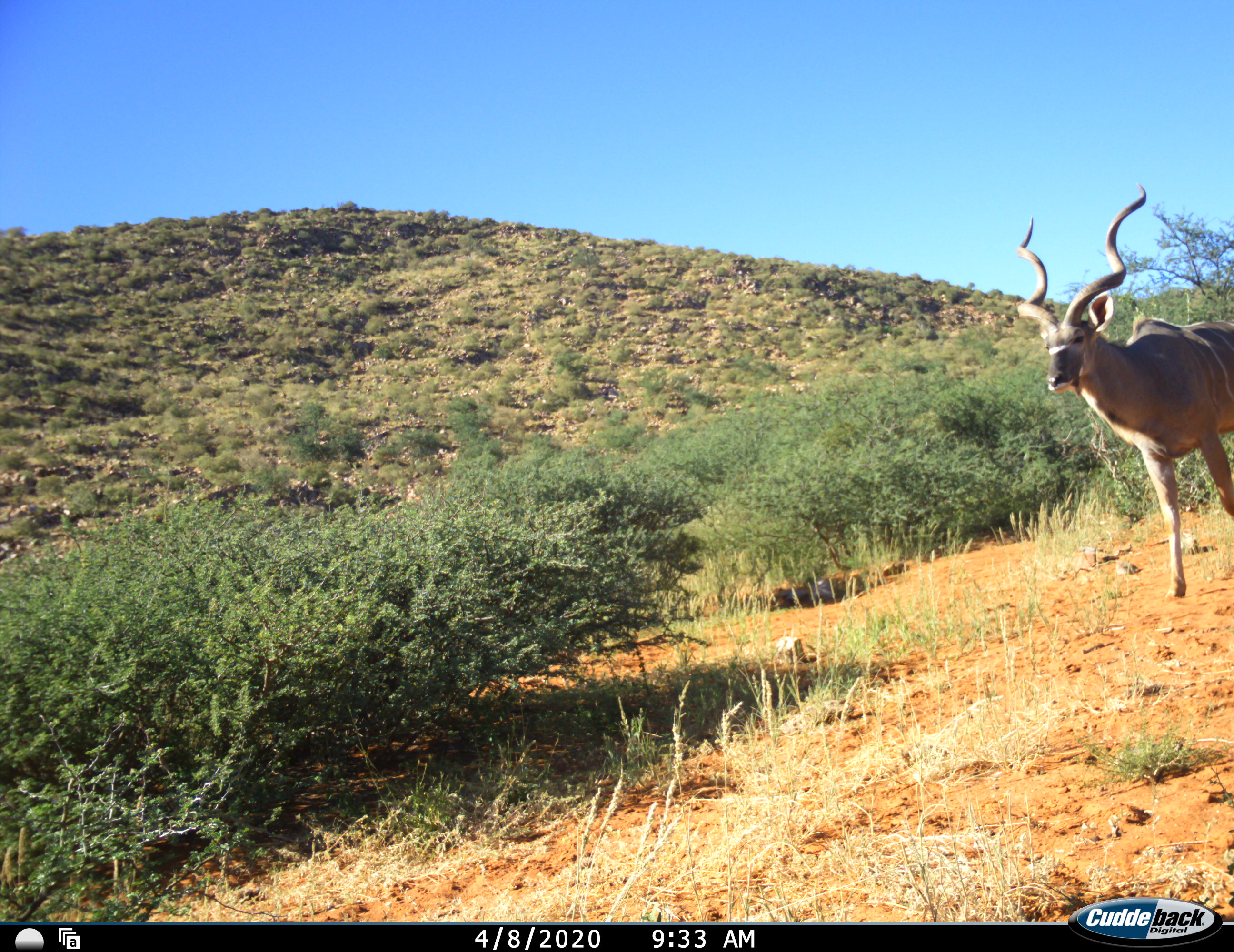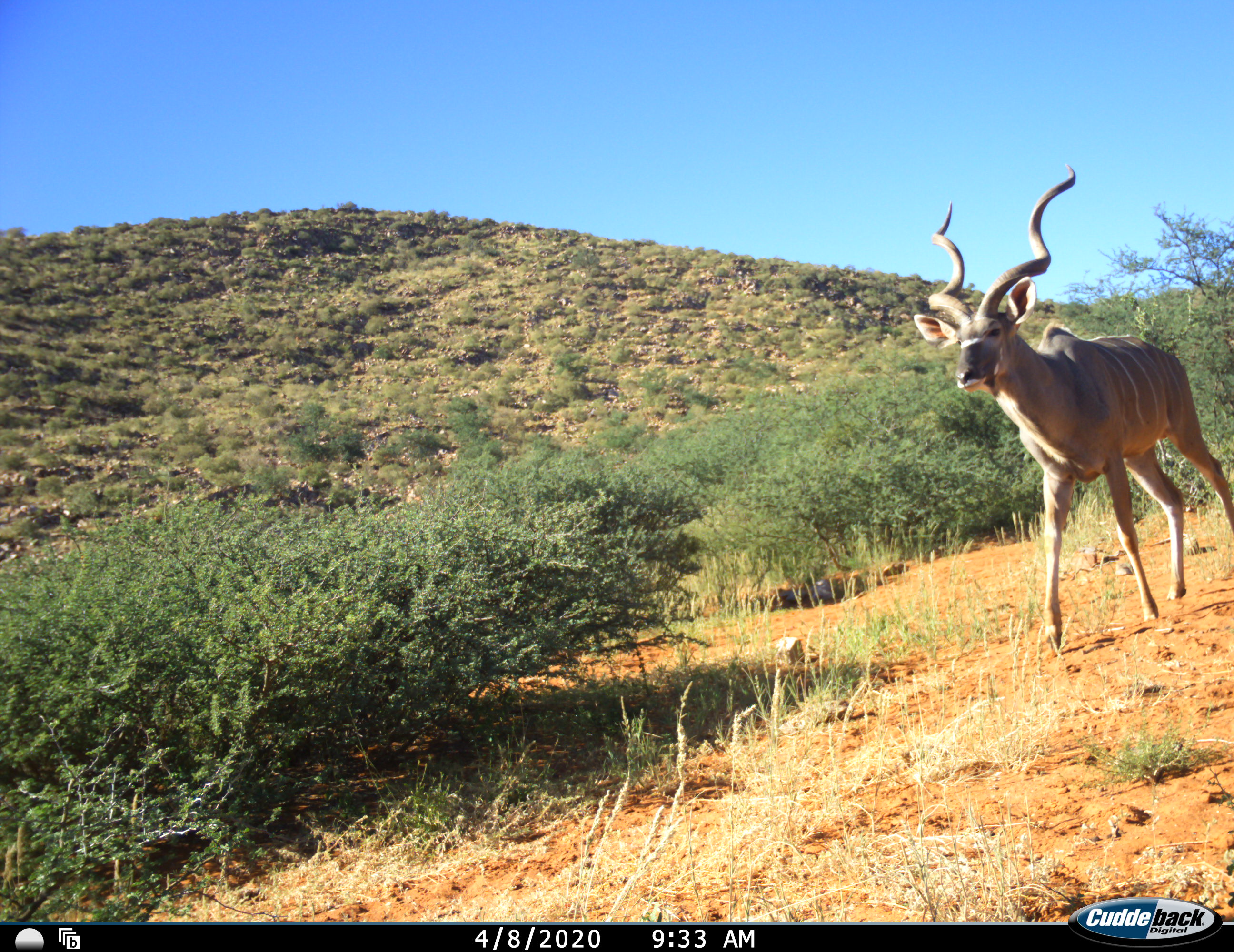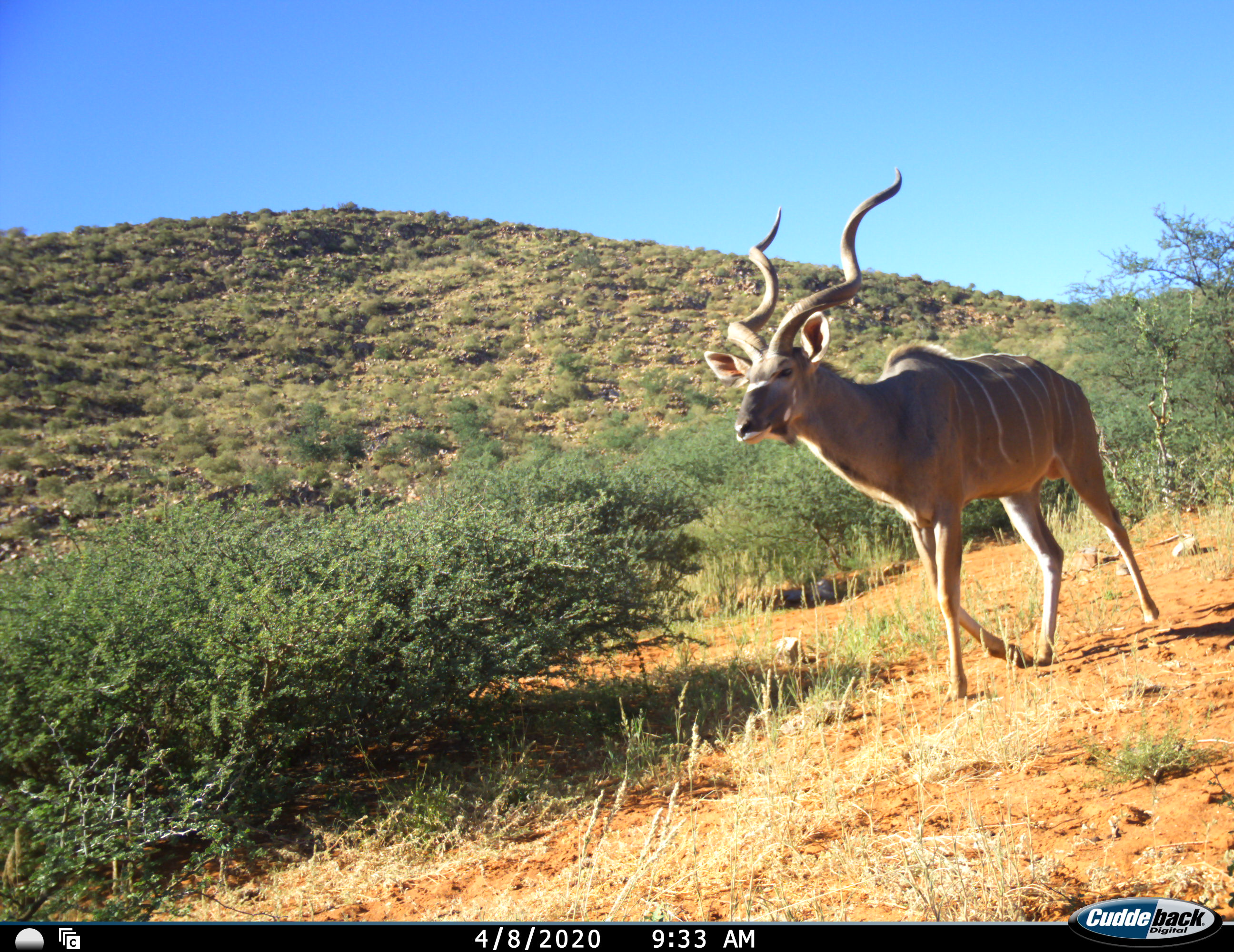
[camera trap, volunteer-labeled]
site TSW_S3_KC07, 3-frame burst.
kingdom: Animalia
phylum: Chordata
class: Mammalia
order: Artiodactyla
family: Bovidae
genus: Tragelaphus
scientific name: Tragelaphus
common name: kudu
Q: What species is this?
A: Kudu (Tragelaphus).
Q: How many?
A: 1.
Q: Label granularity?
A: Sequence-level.